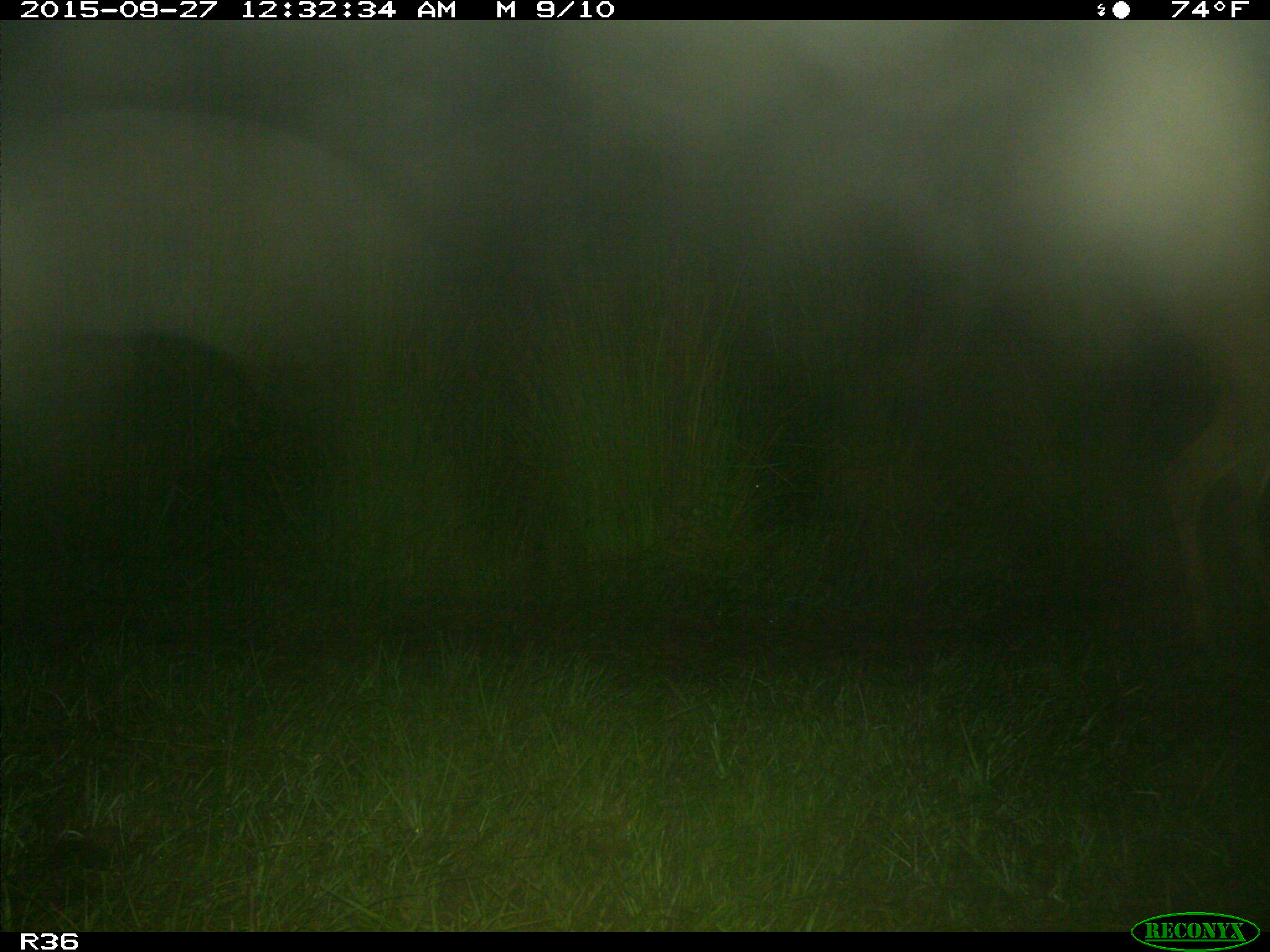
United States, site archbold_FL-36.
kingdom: Animalia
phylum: Chordata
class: Mammalia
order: Artiodactyla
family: Cervidae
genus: Odocoileus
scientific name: Odocoileus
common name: deer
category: unidentified deer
Unidentified deer (deer) (Odocoileus).